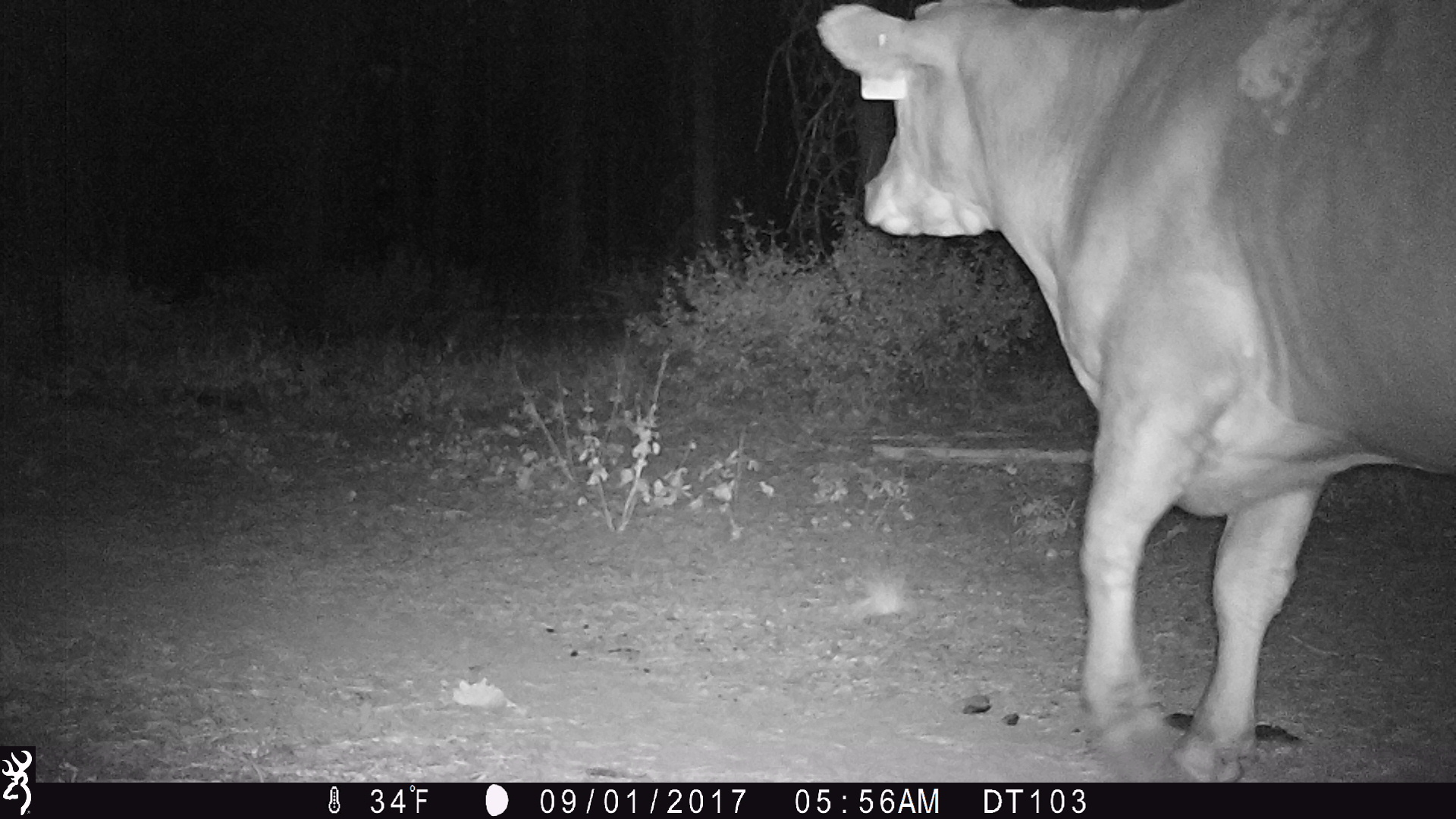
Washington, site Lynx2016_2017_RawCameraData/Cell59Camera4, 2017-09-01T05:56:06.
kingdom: Animalia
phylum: Chordata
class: Mammalia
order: Artiodactyla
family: Bovidae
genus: Bos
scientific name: Bos taurus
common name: domestic cattle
Domestic cattle (Bos taurus). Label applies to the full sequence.